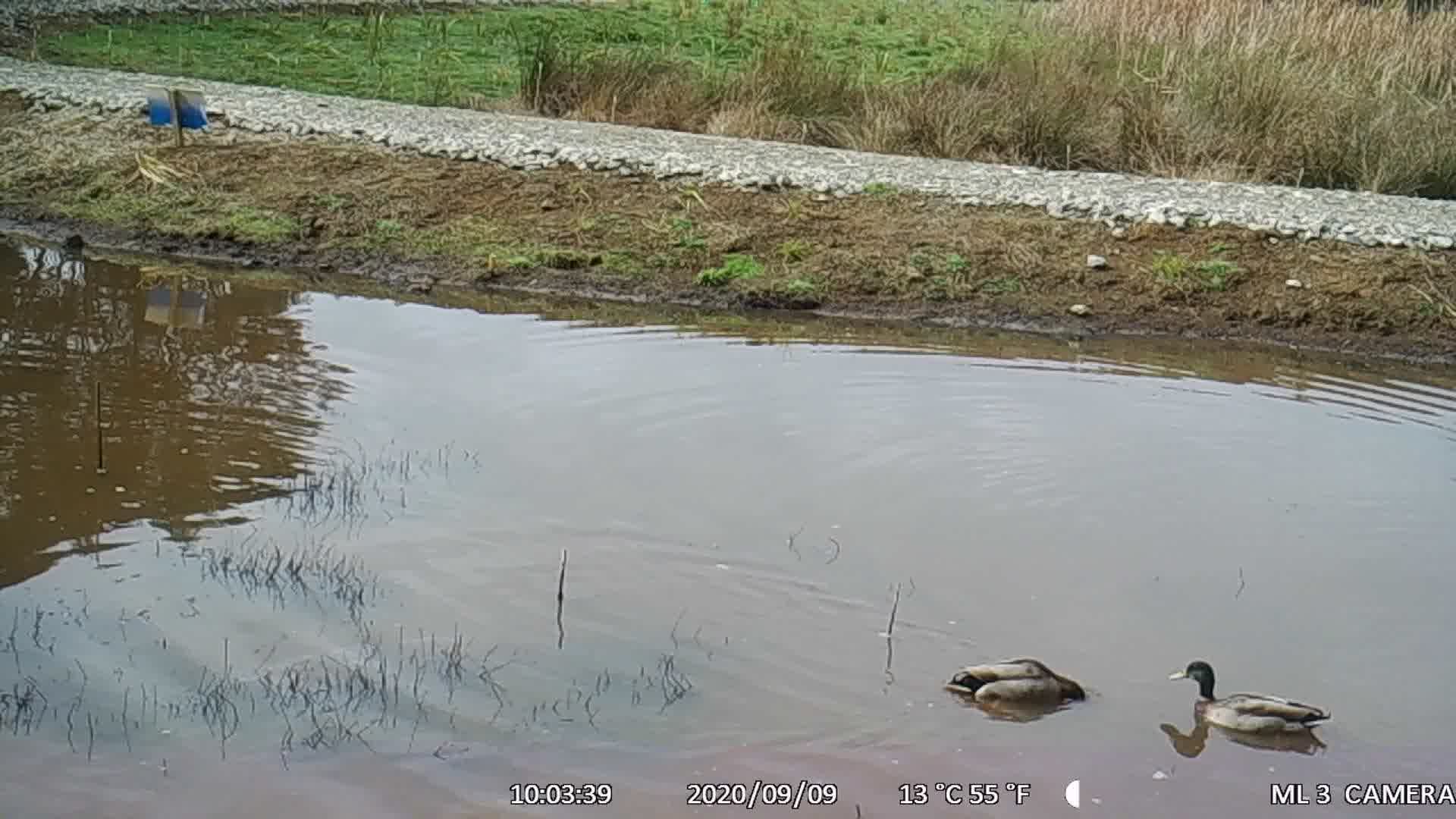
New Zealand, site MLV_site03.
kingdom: Animalia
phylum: Chordata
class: Aves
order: Anseriformes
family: Anatidae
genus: Anas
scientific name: Anas platyrhynchos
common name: mallard